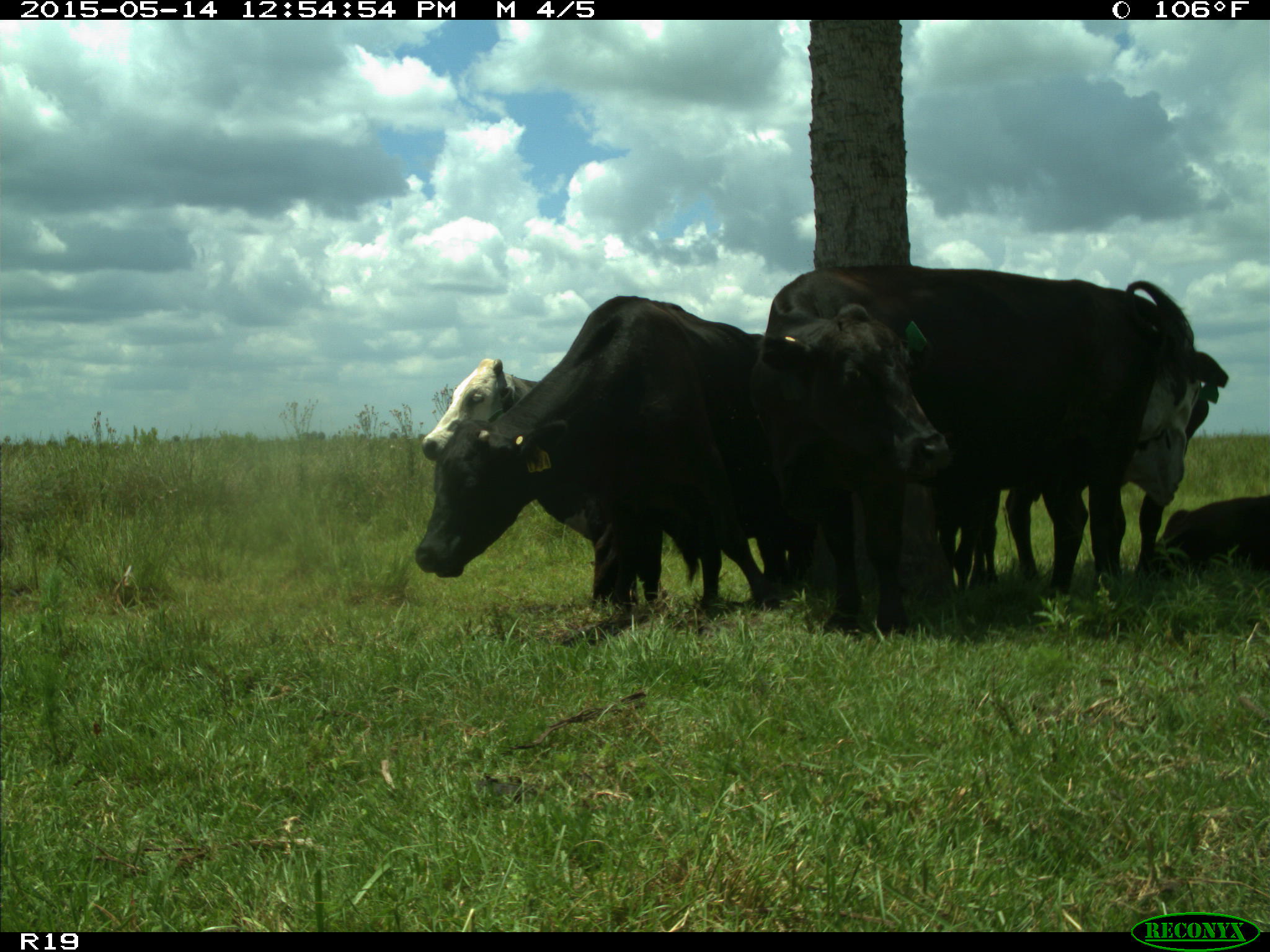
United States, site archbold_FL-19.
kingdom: Animalia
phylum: Chordata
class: Mammalia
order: Artiodactyla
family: Bovidae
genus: Bos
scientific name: Bos taurus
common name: domestic cow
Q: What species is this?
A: Bos taurus (domestic cow).